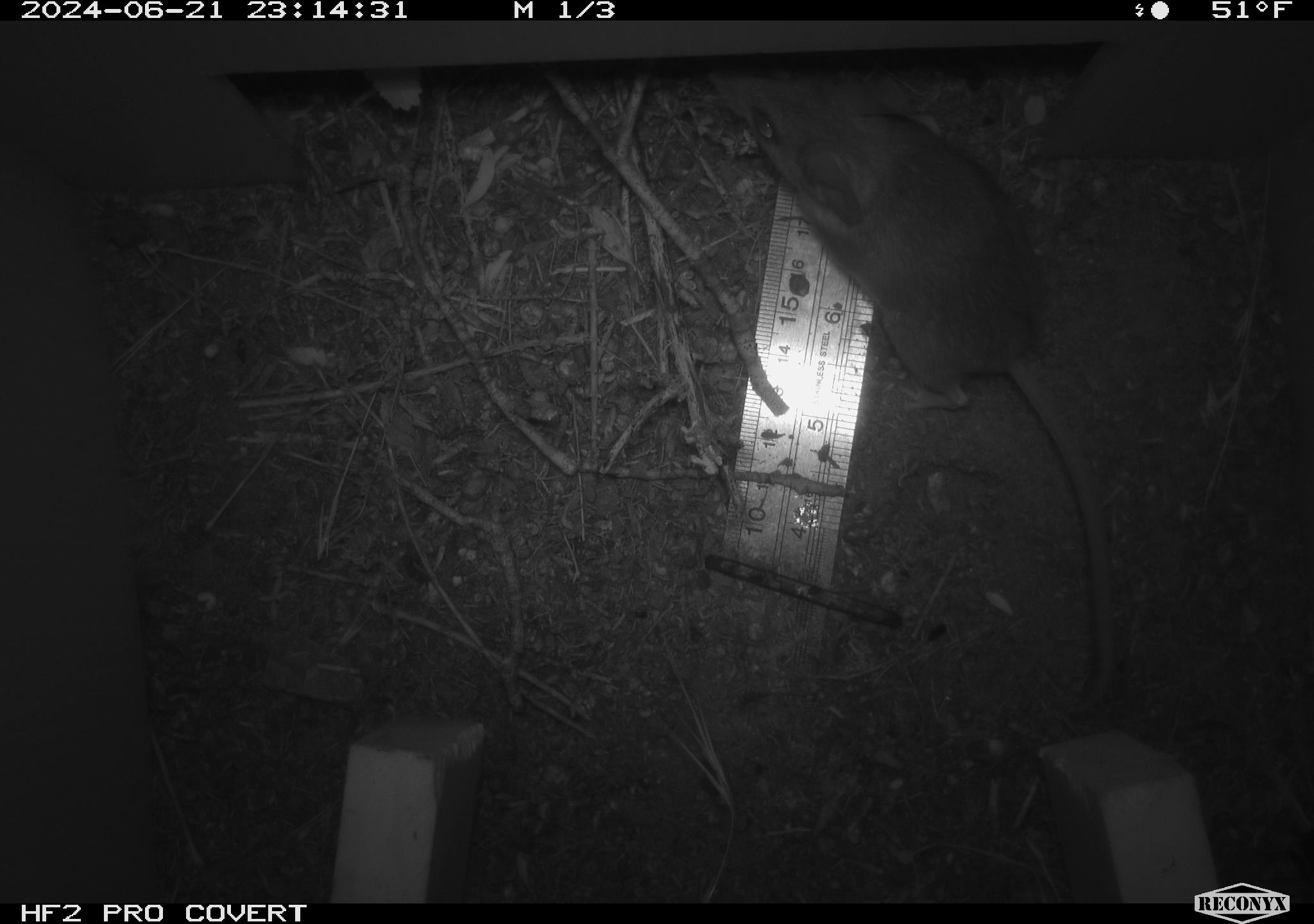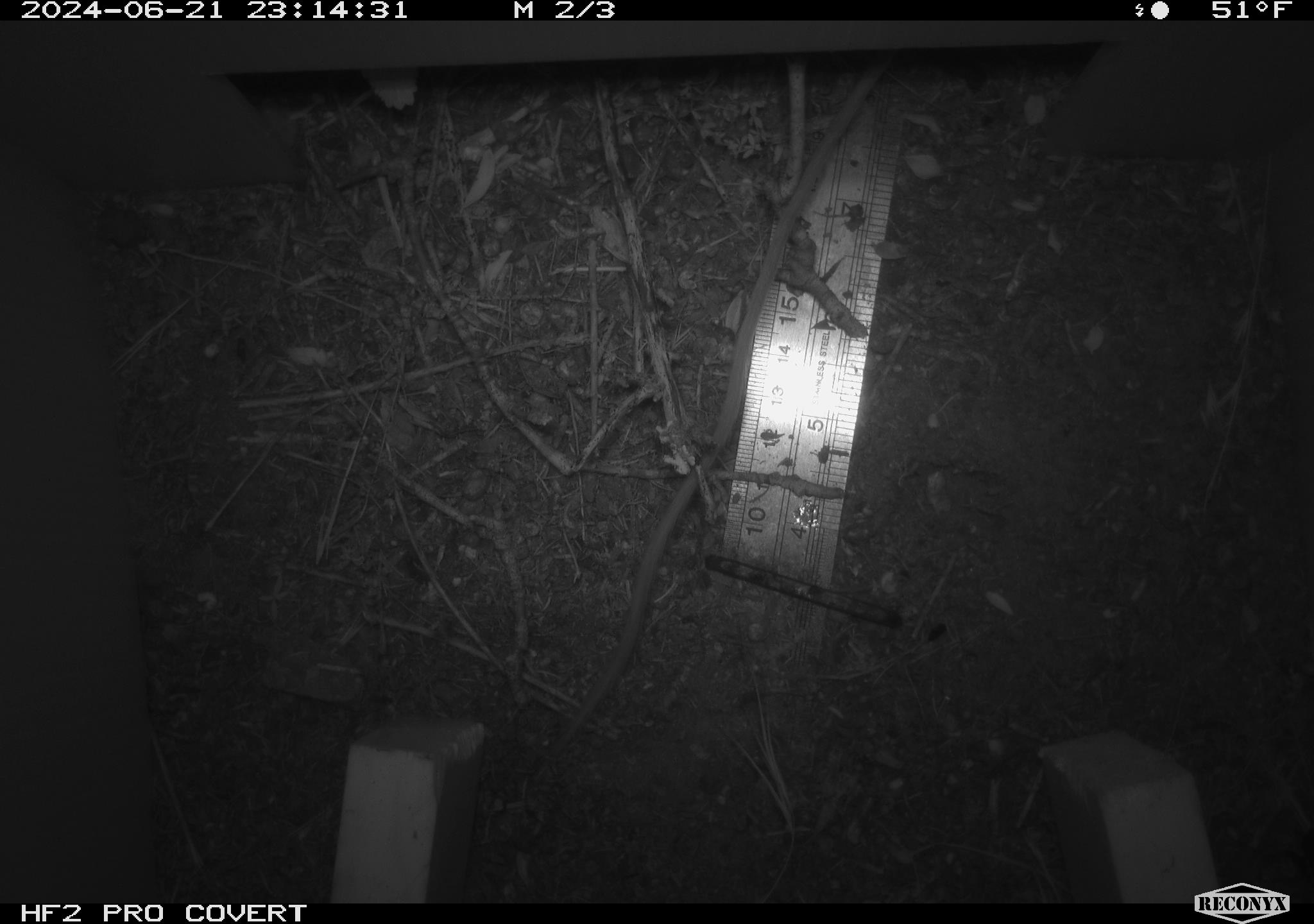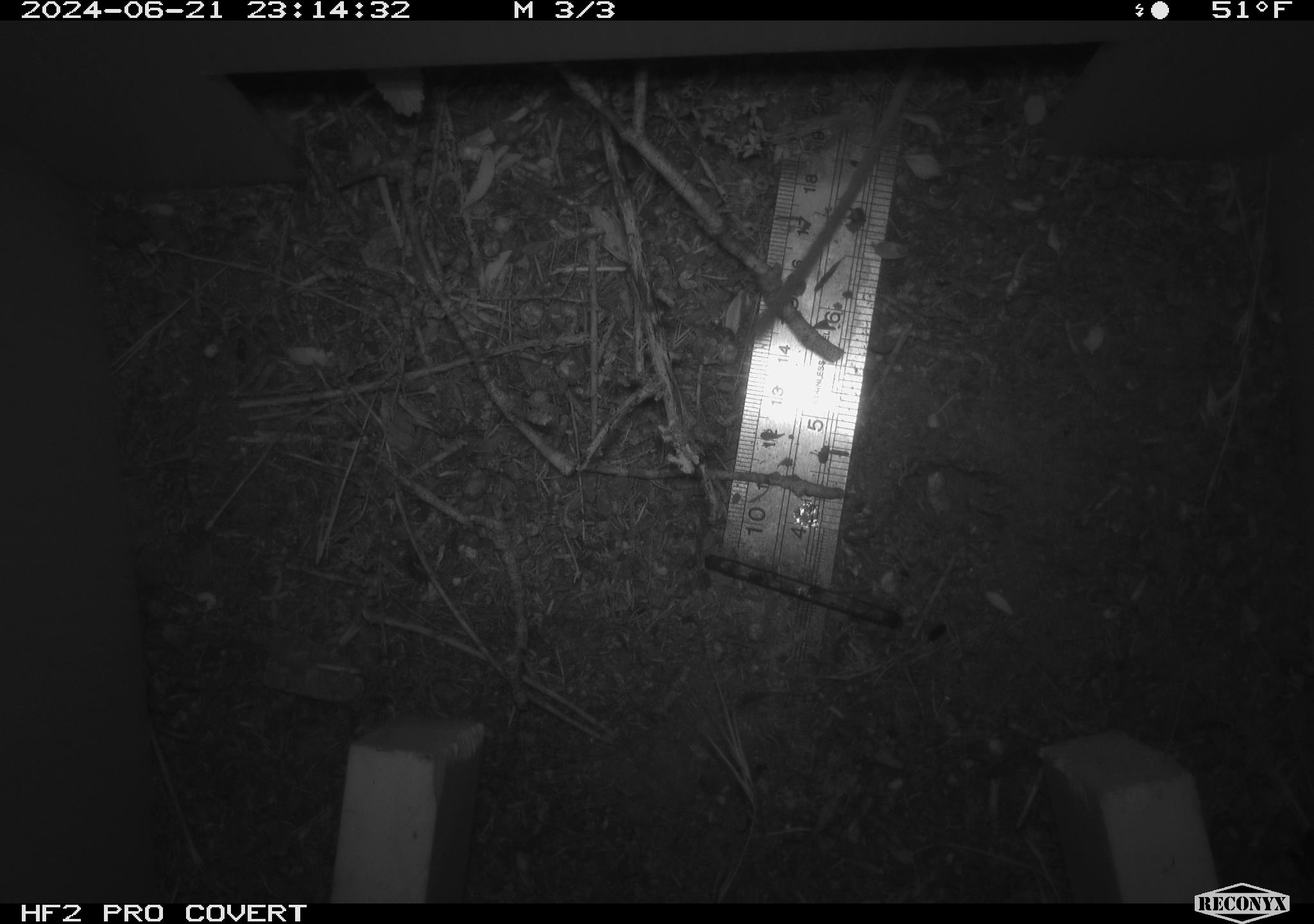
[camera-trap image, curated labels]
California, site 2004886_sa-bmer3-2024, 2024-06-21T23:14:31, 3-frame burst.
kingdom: Animalia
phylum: Chordata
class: Mammalia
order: Rodentia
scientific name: Rodentia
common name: mouse species